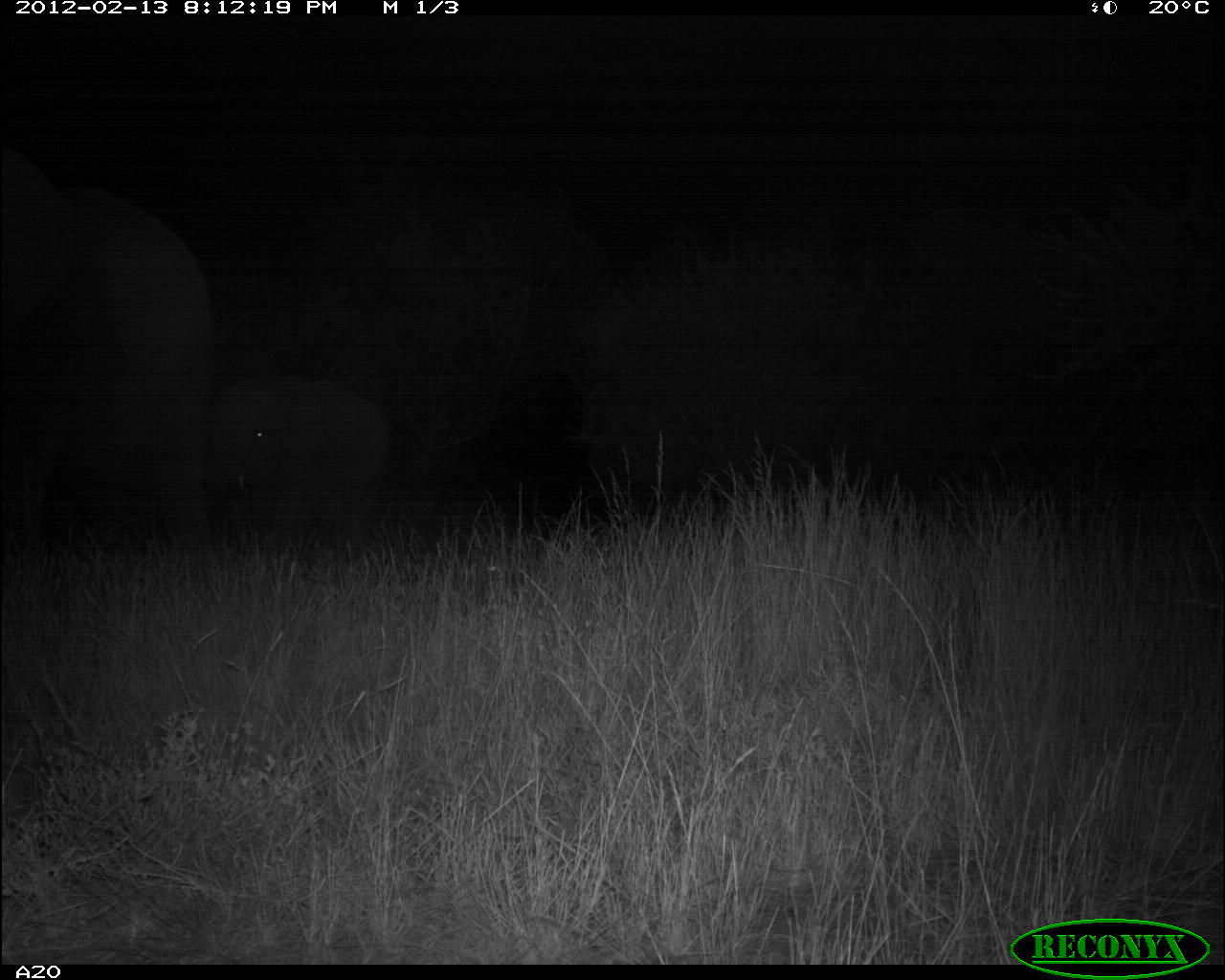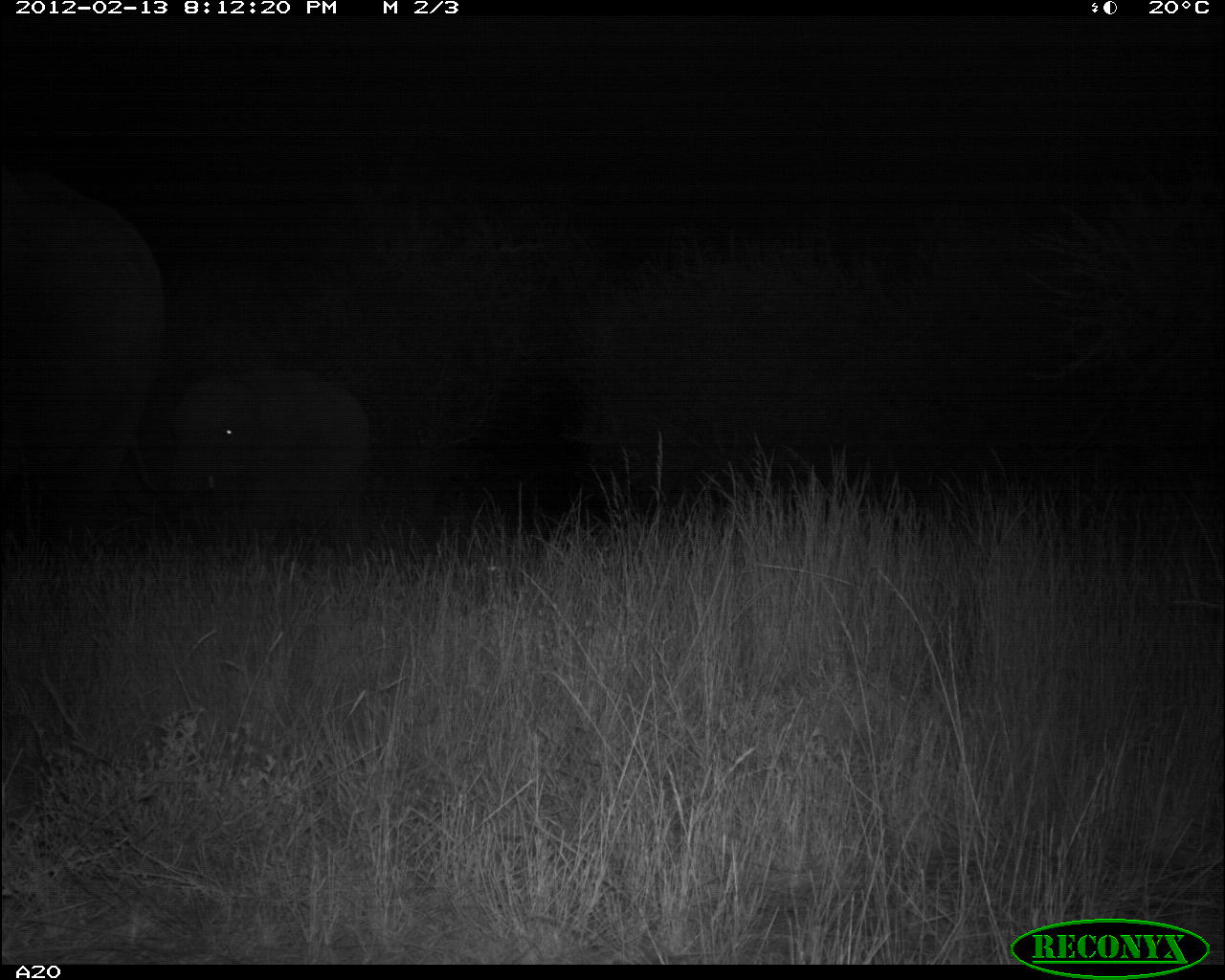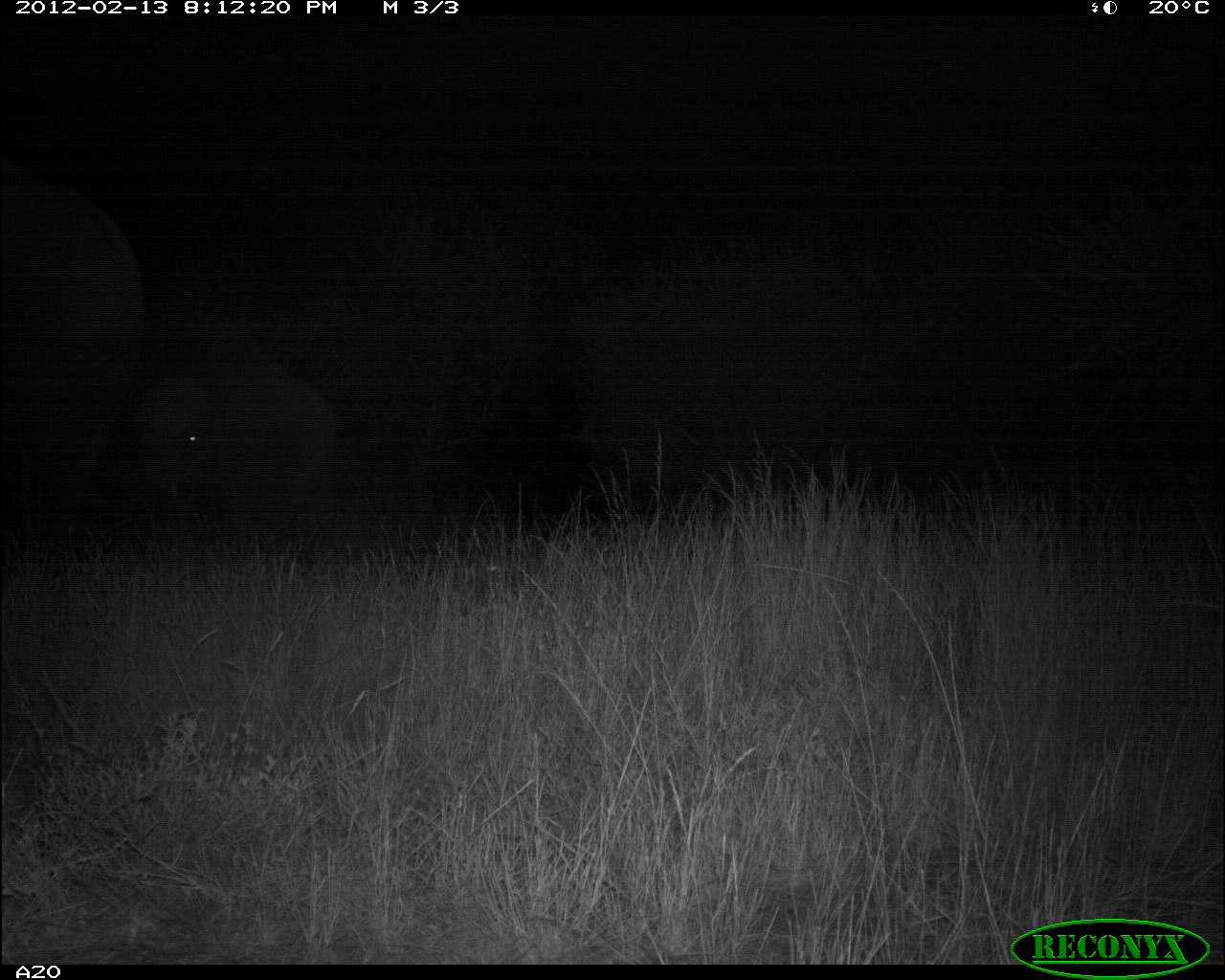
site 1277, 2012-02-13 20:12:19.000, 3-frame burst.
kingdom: Animalia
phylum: Chordata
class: Mammalia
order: Proboscidea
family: Elephantidae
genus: Loxodonta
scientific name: Loxodonta africana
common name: african bush elephant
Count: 2.